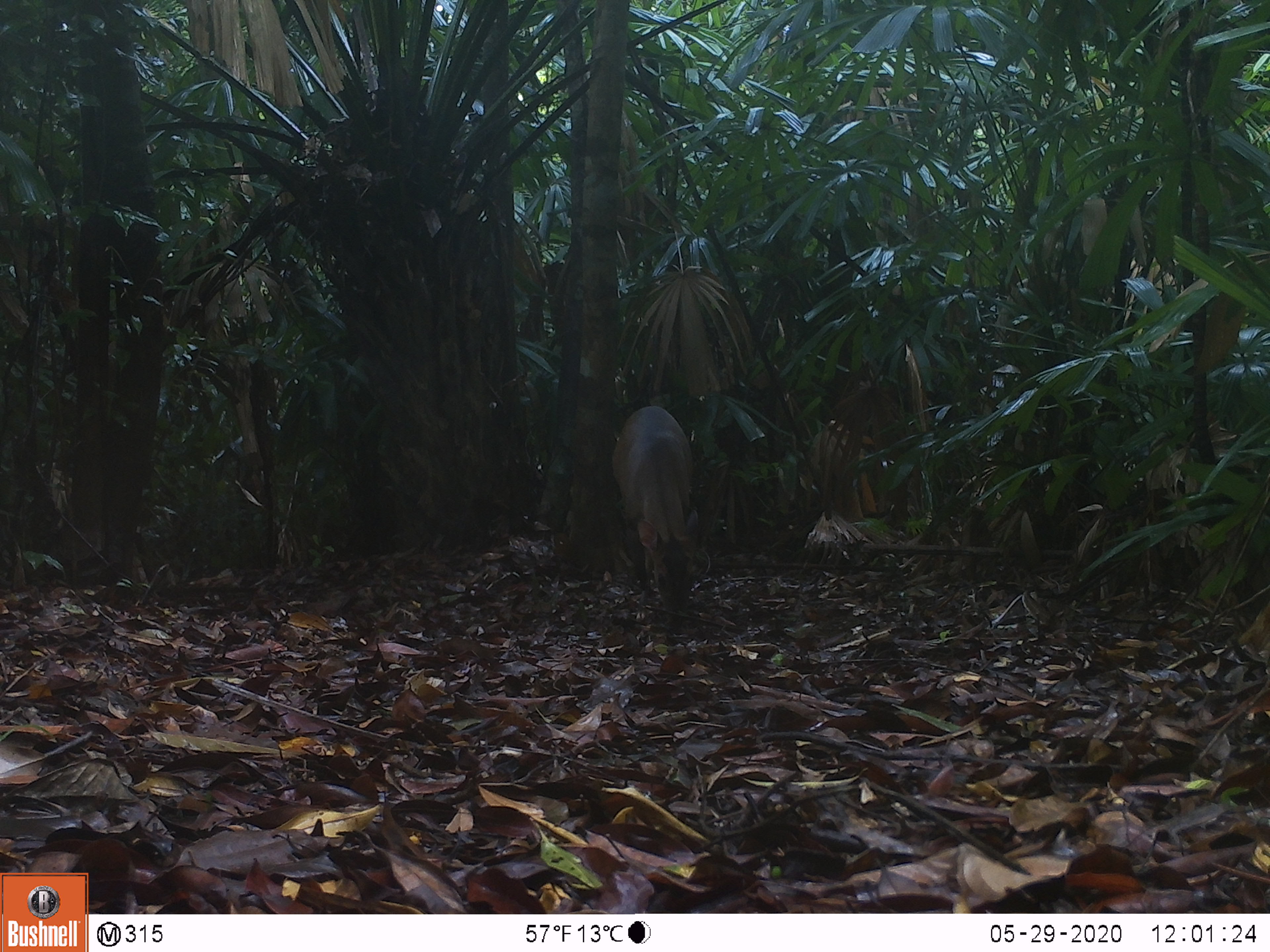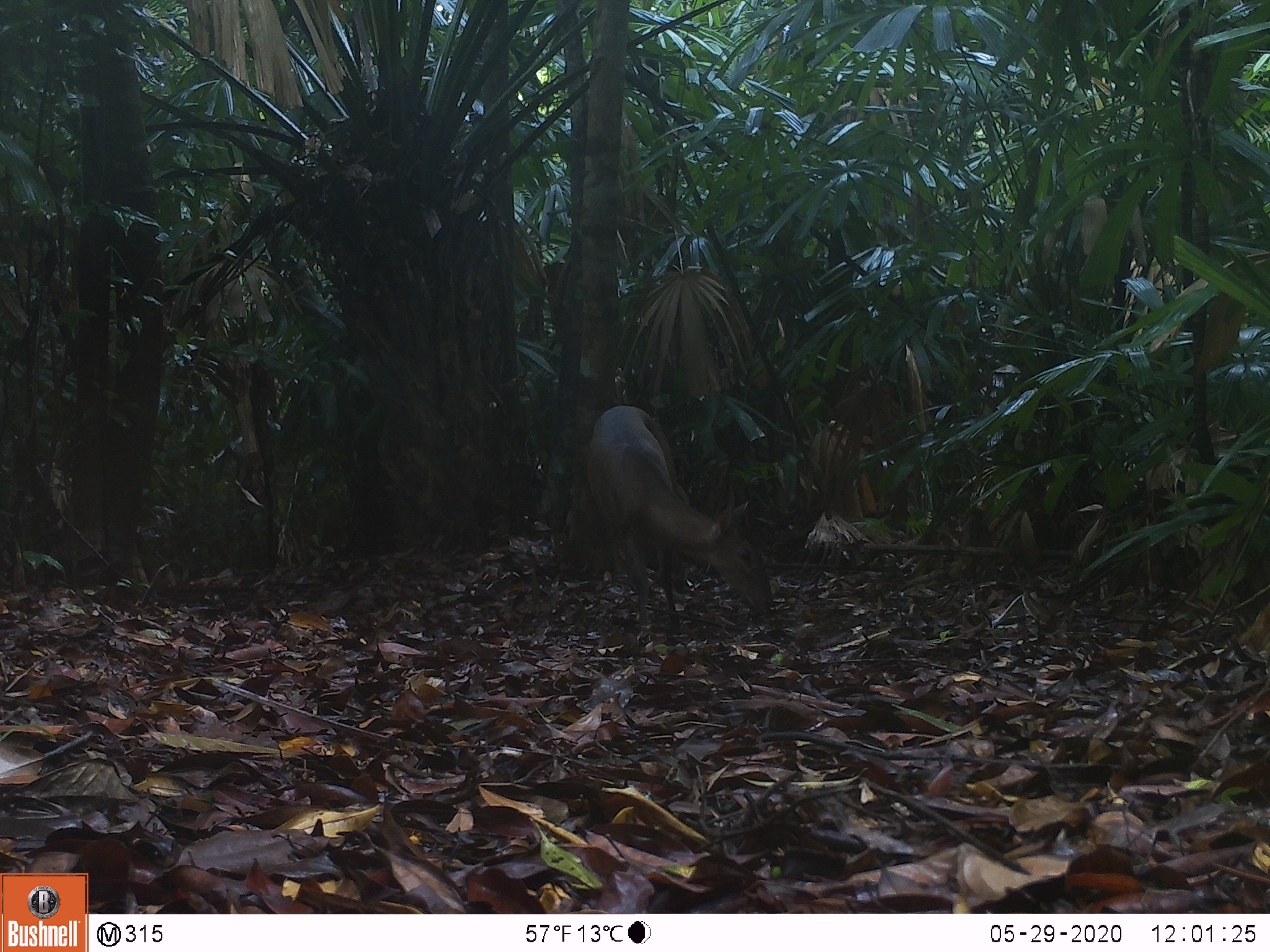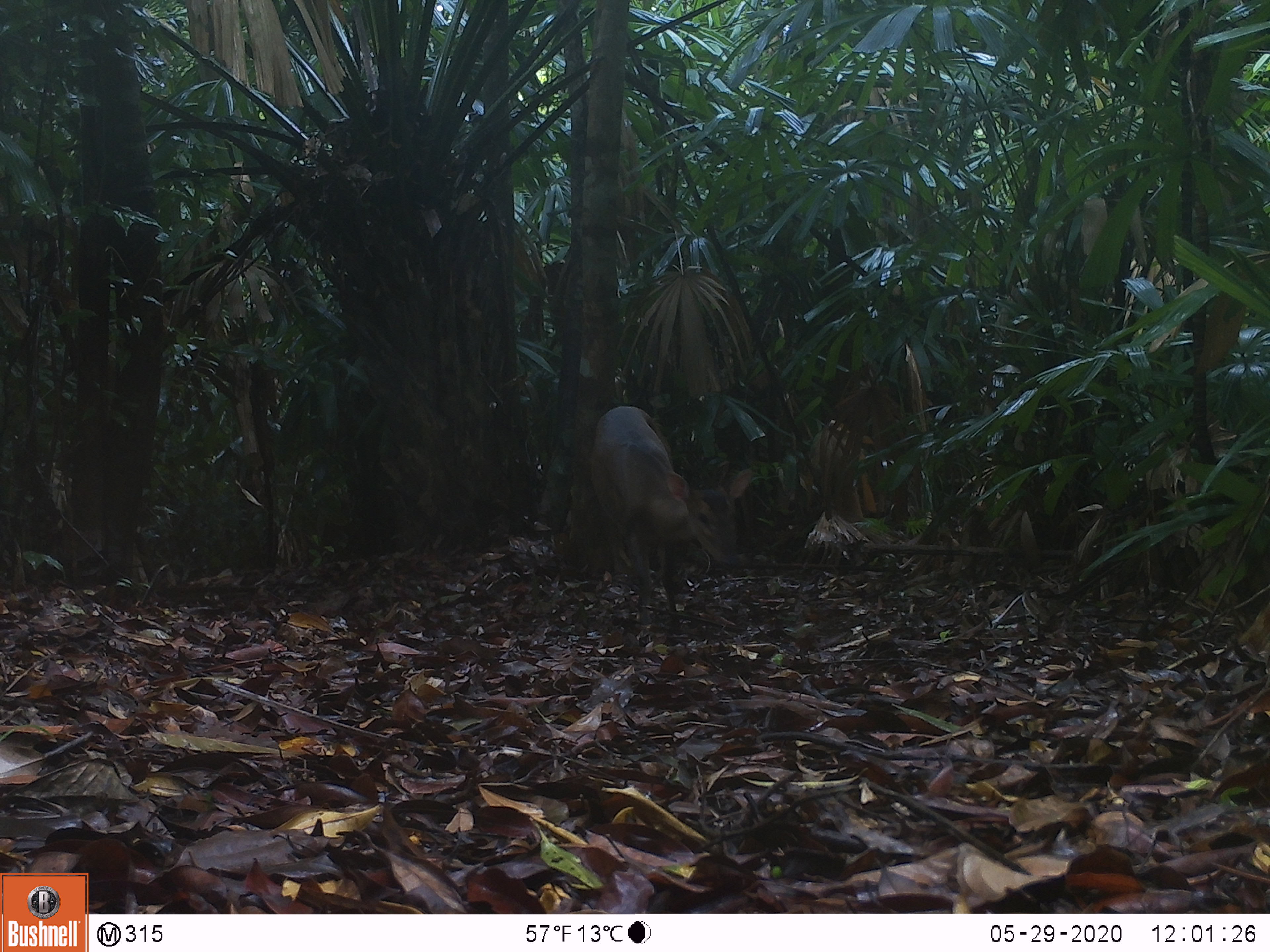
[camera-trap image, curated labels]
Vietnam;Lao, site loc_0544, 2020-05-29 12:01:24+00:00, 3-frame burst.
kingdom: Animalia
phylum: Chordata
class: Mammalia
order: Artiodactyla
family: Cervidae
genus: Muntiacus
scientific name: Muntiacus vuquangensis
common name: large-antlered muntjac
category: large antlered muntjac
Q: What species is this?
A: Large antlered muntjac (large-antlered muntjac) (Muntiacus vuquangensis).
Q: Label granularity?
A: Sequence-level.